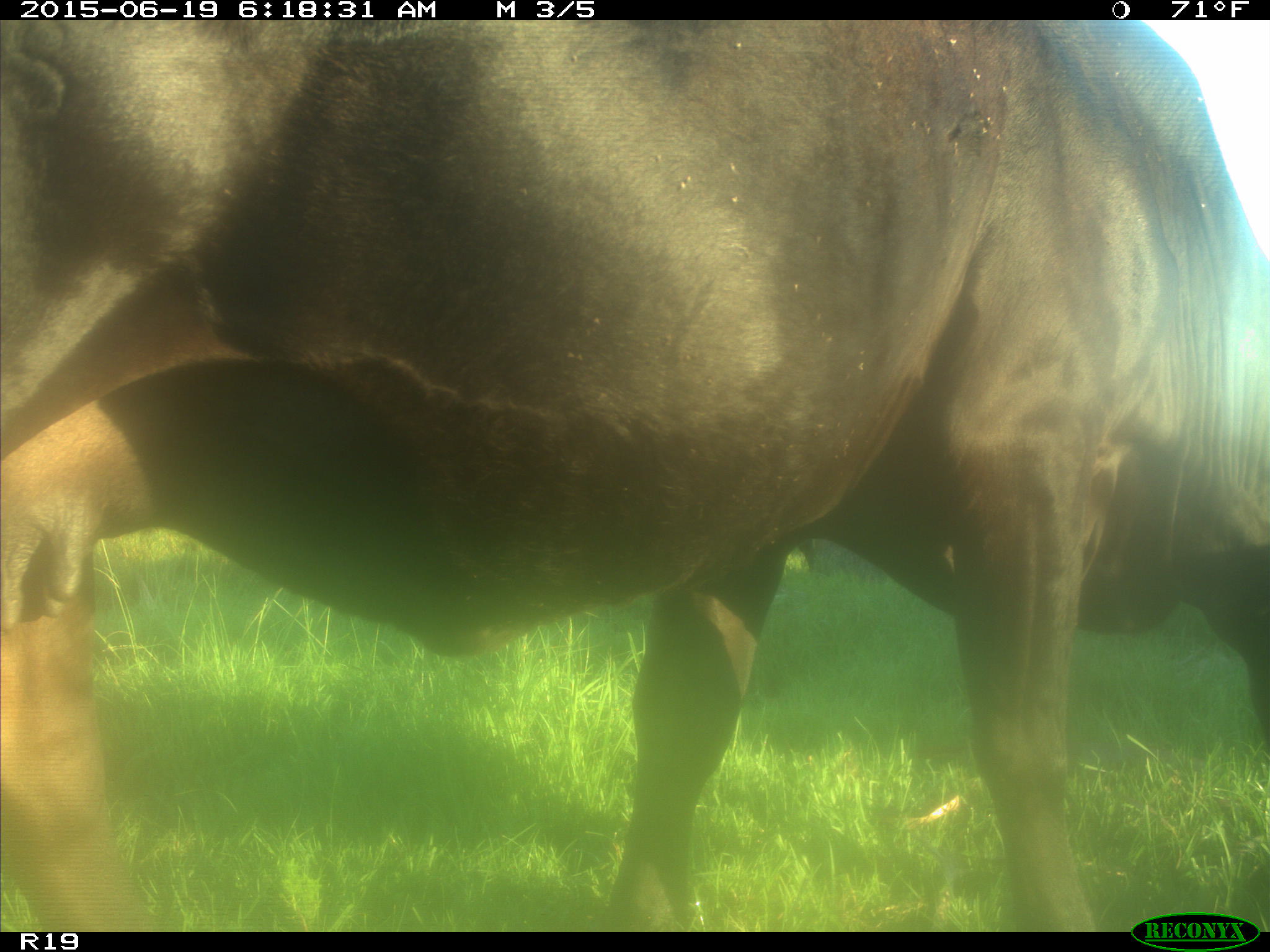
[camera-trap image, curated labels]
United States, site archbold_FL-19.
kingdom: Animalia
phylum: Chordata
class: Mammalia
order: Artiodactyla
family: Bovidae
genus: Bos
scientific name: Bos taurus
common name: domestic cow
Bos taurus (domestic cow).